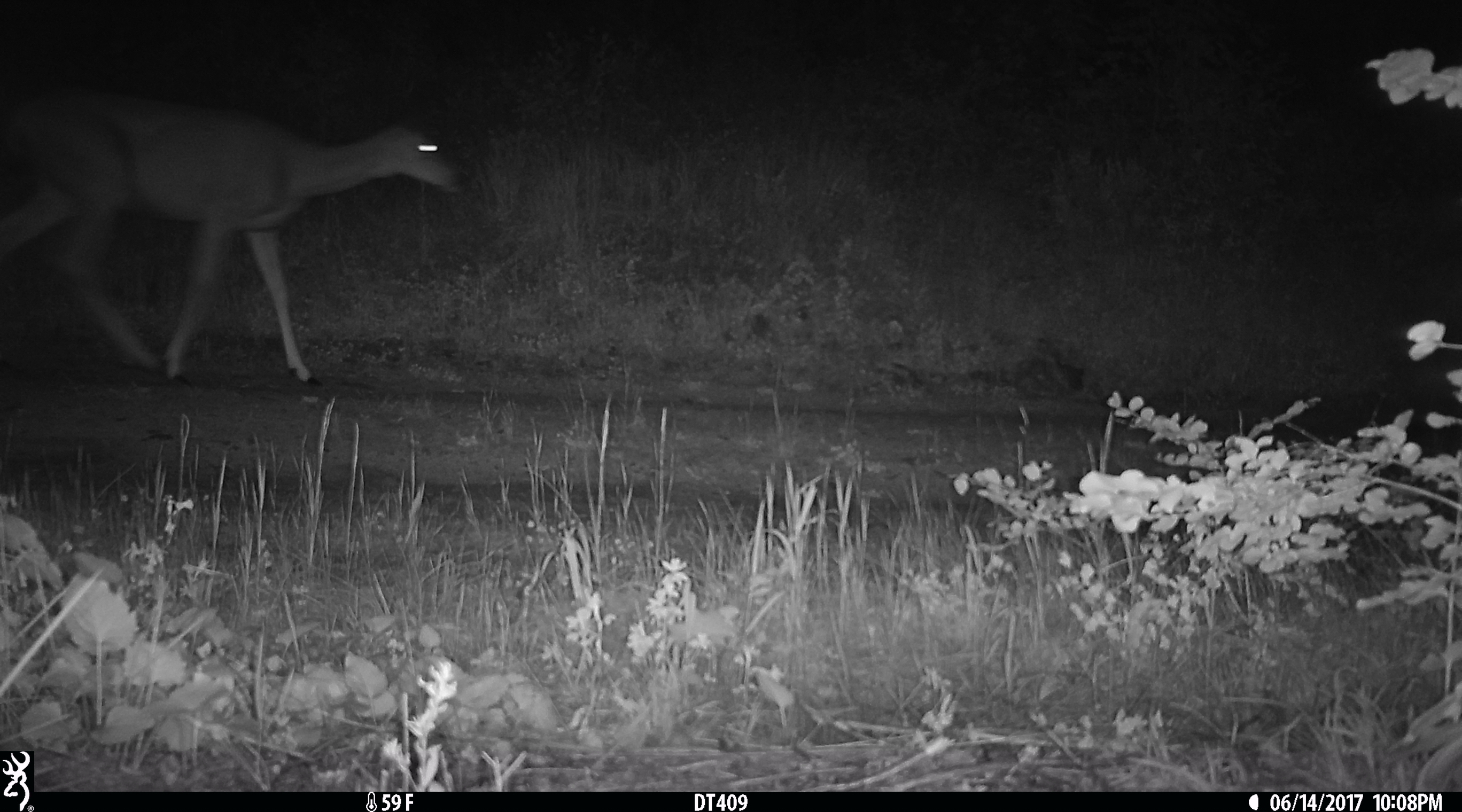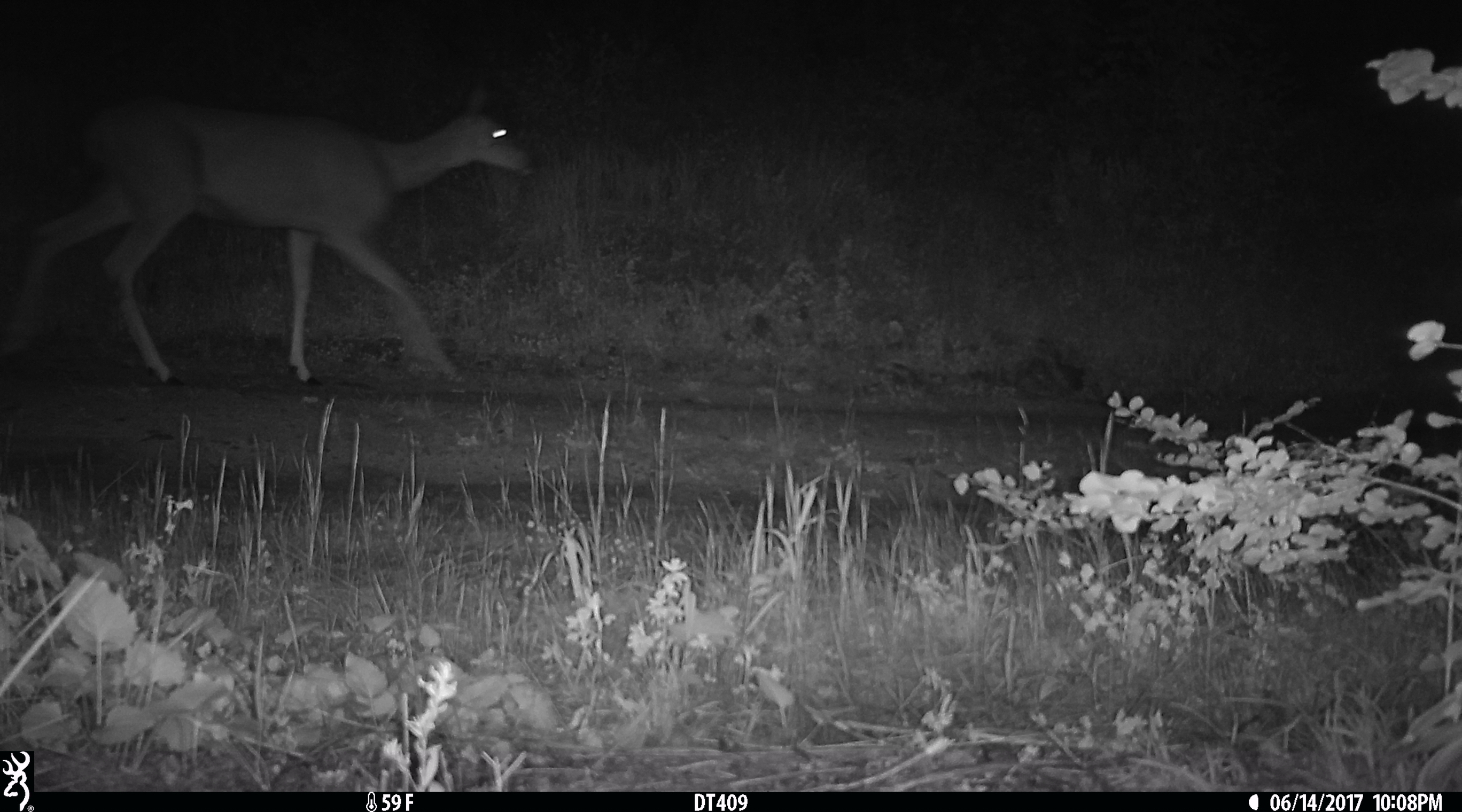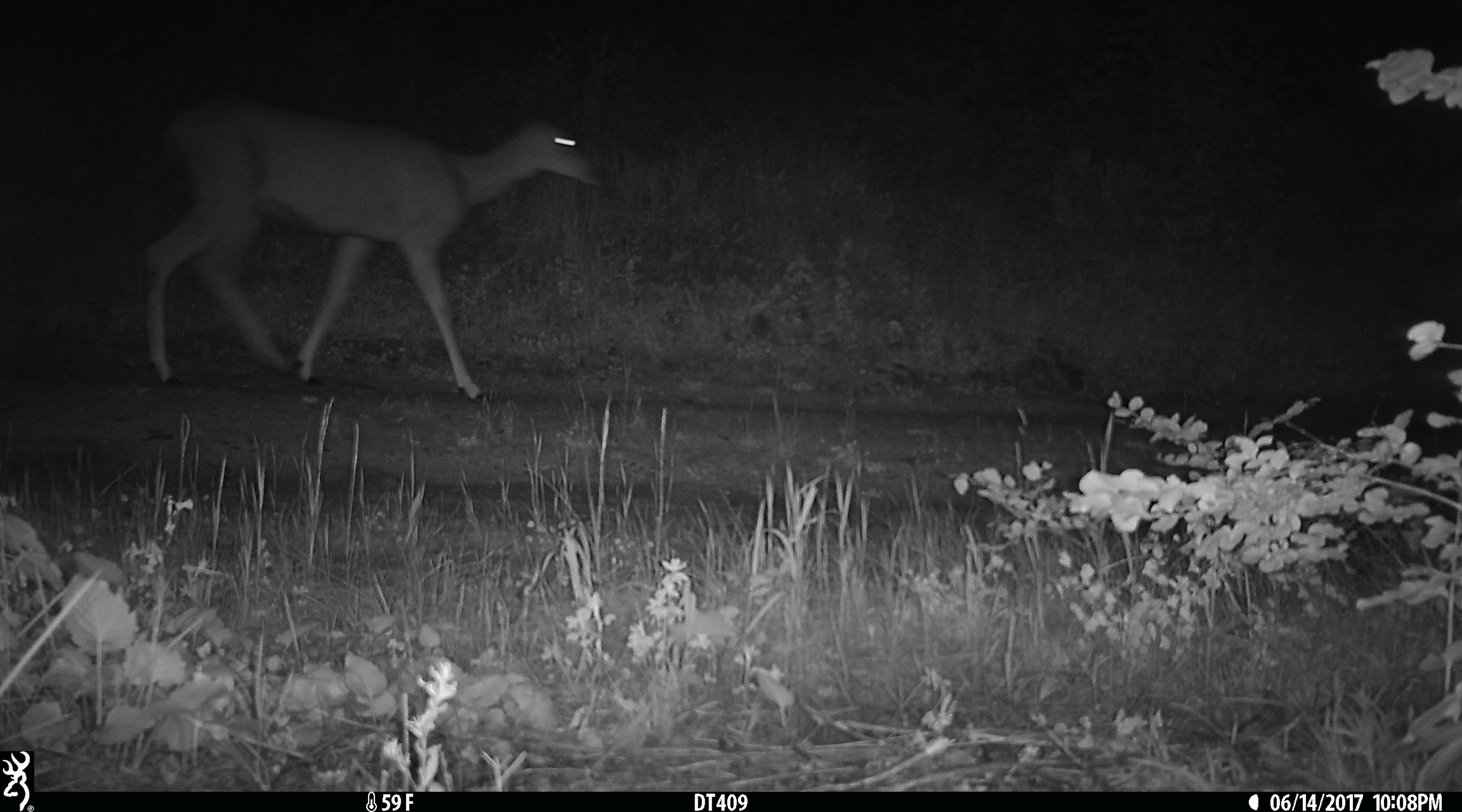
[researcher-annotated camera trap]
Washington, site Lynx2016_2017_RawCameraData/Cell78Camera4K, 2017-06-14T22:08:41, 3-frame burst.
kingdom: Animalia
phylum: Chordata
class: Mammalia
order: Artiodactyla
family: Cervidae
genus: Odocoileus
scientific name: Odocoileus hemionus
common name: mule deer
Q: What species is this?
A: Odocoileus hemionus (mule deer).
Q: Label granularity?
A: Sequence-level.